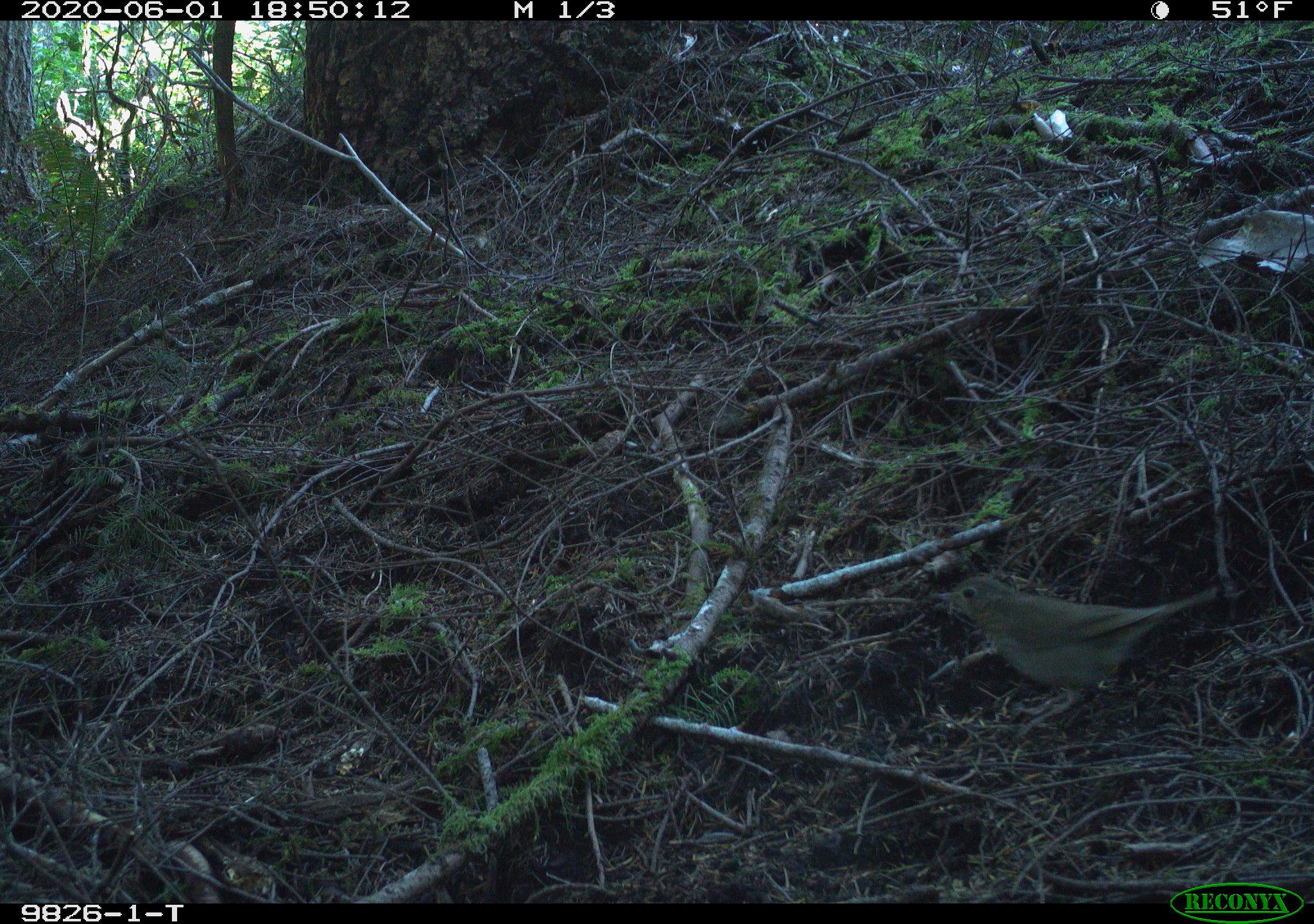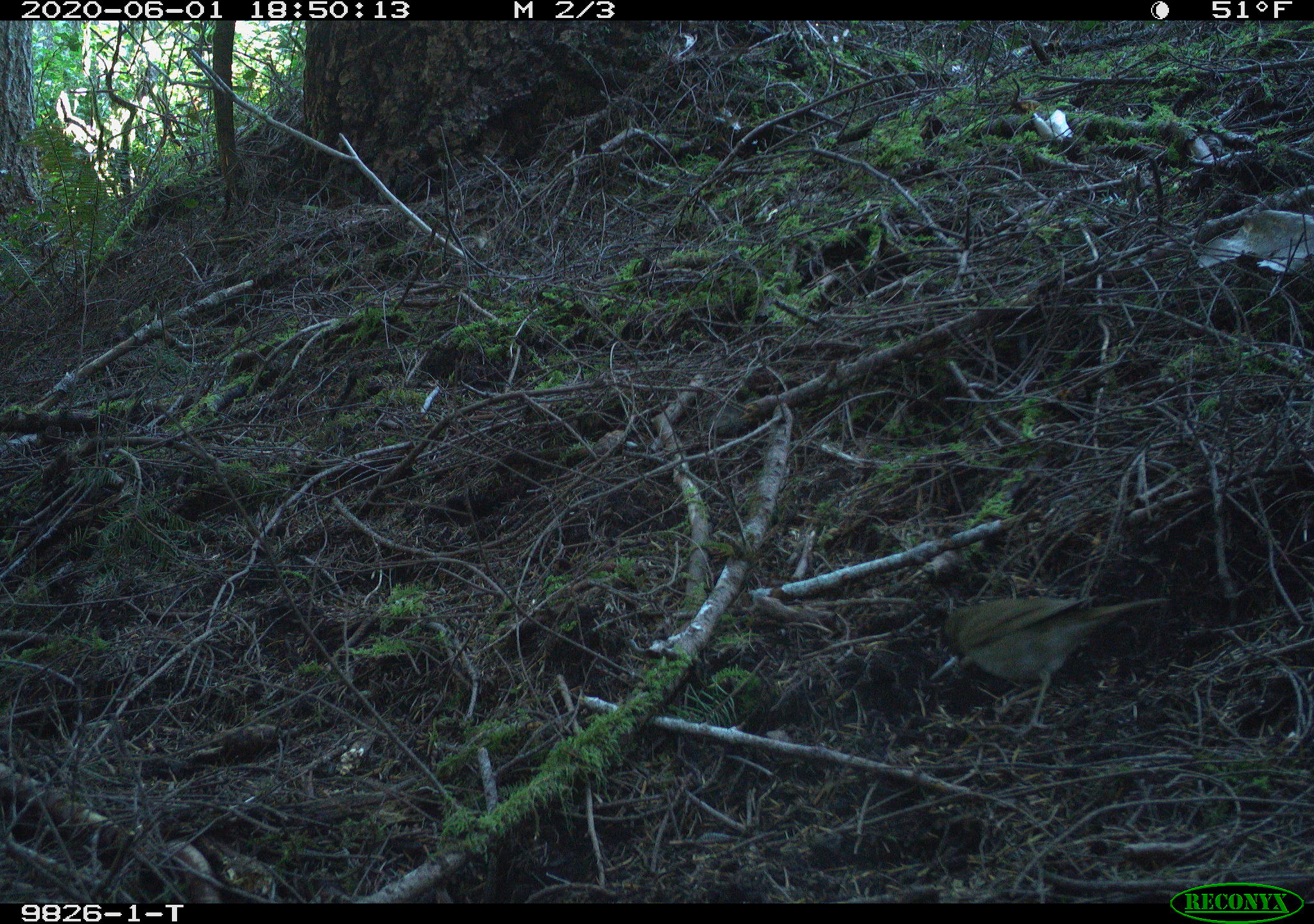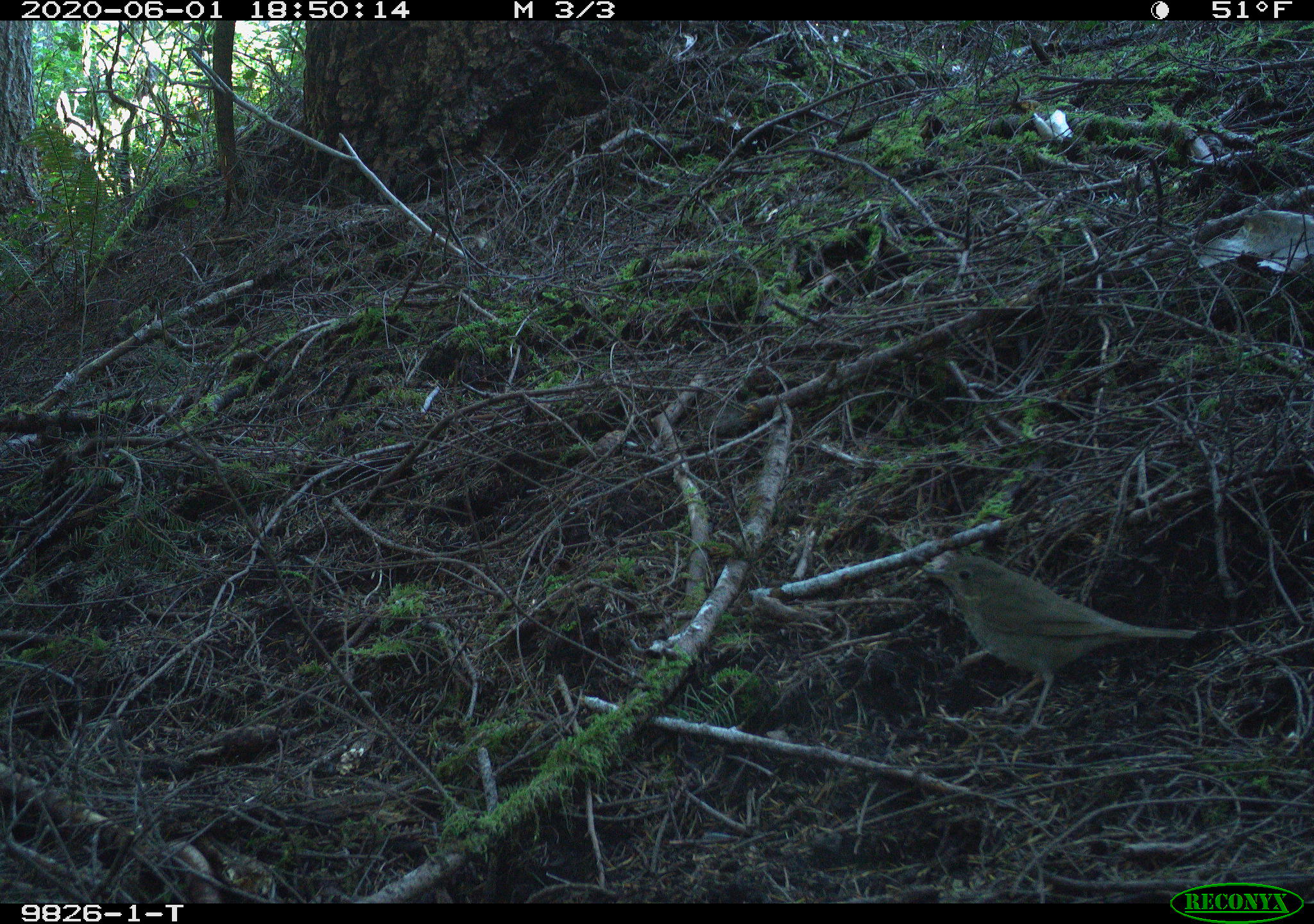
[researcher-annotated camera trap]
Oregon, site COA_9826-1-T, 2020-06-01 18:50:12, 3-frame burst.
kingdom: Animalia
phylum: Chordata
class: Aves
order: Passeriformes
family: Turdidae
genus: Catharus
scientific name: Catharus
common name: brown thrushes and nightingale-thrushes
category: catharus species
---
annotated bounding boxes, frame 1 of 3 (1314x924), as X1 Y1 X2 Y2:
catharus species: 913 547 1236 750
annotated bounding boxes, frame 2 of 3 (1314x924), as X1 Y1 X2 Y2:
catharus species: 904 570 1199 755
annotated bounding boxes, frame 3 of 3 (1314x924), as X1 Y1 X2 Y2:
catharus species: 910 536 1207 741